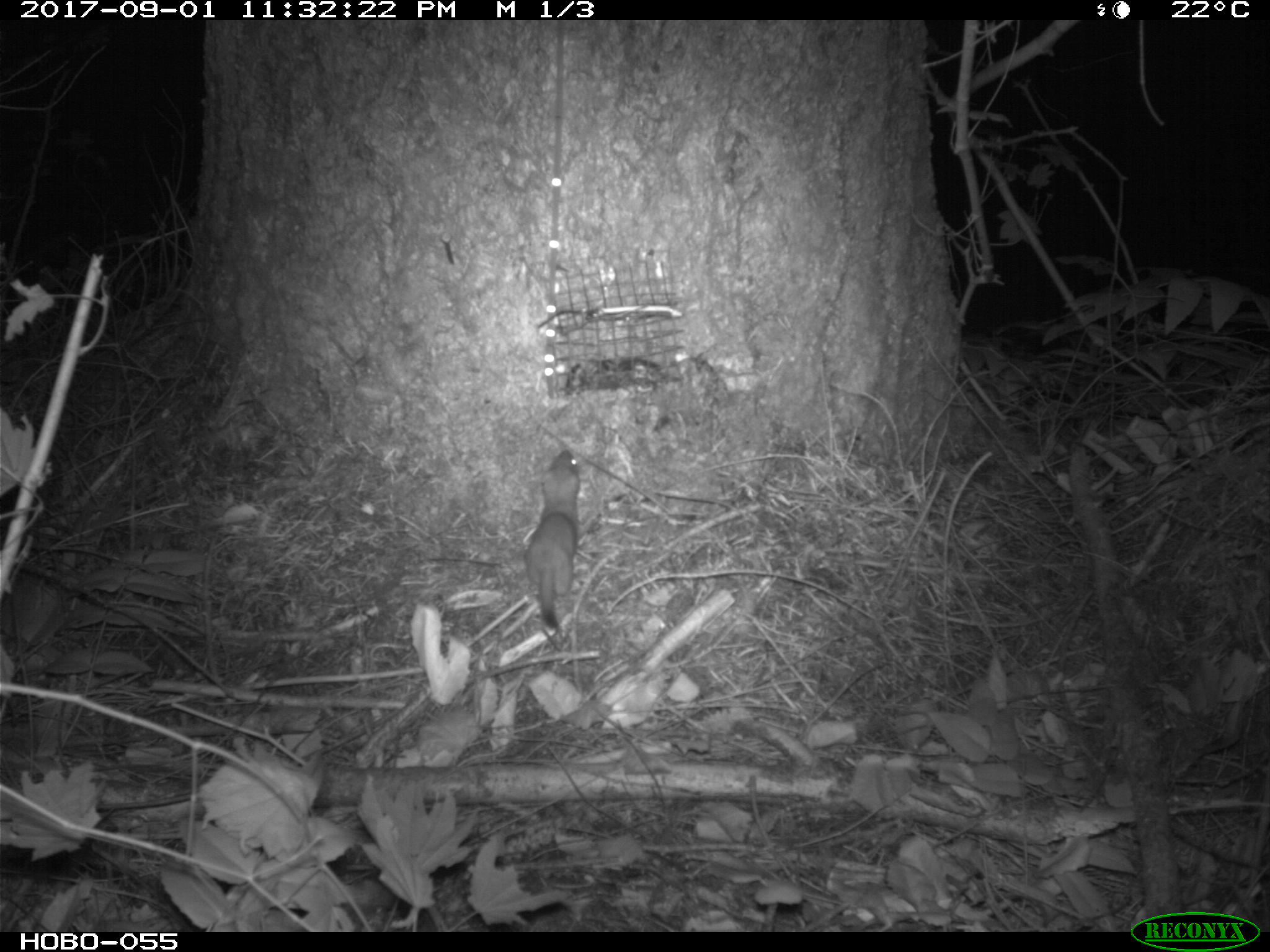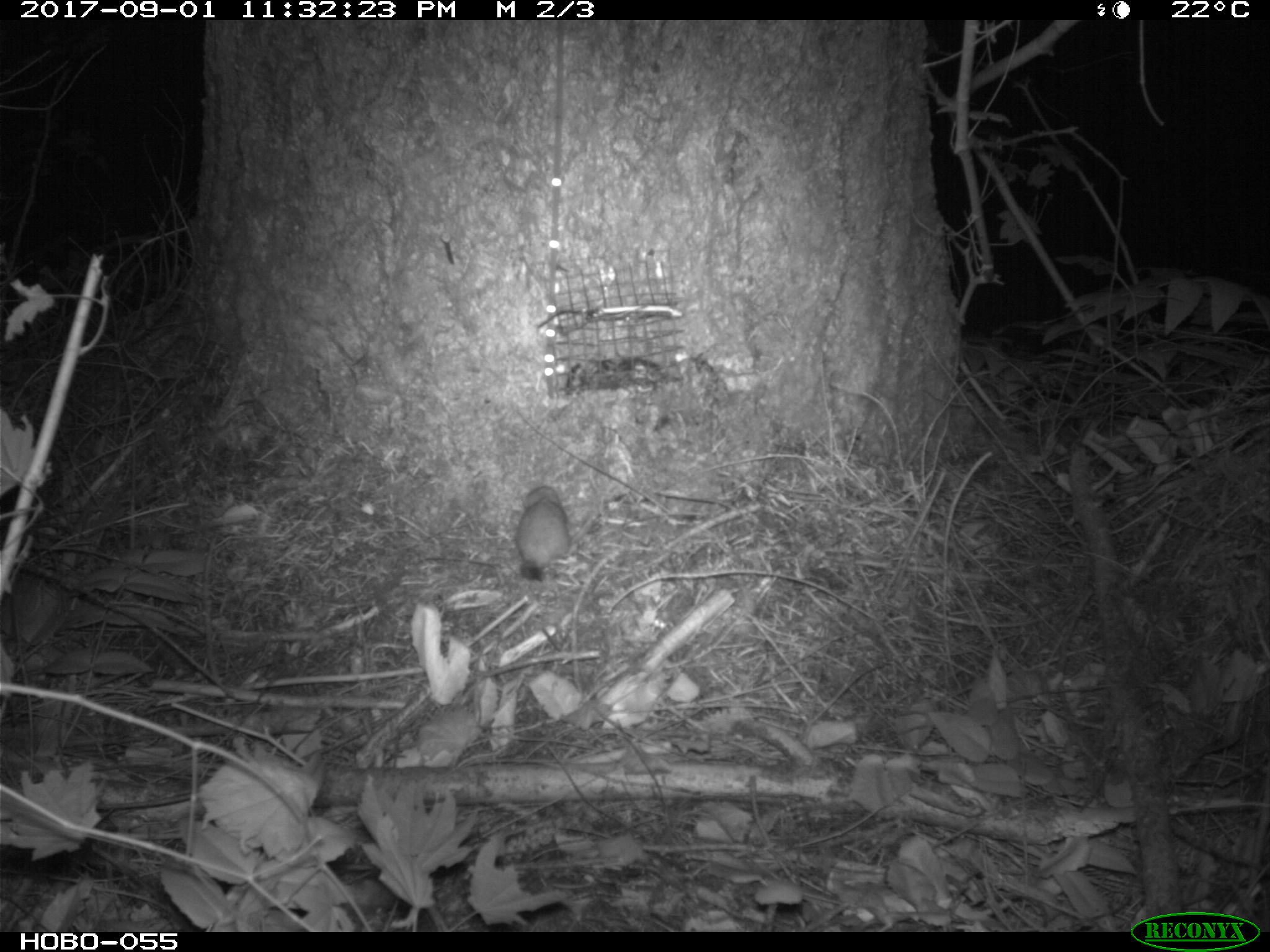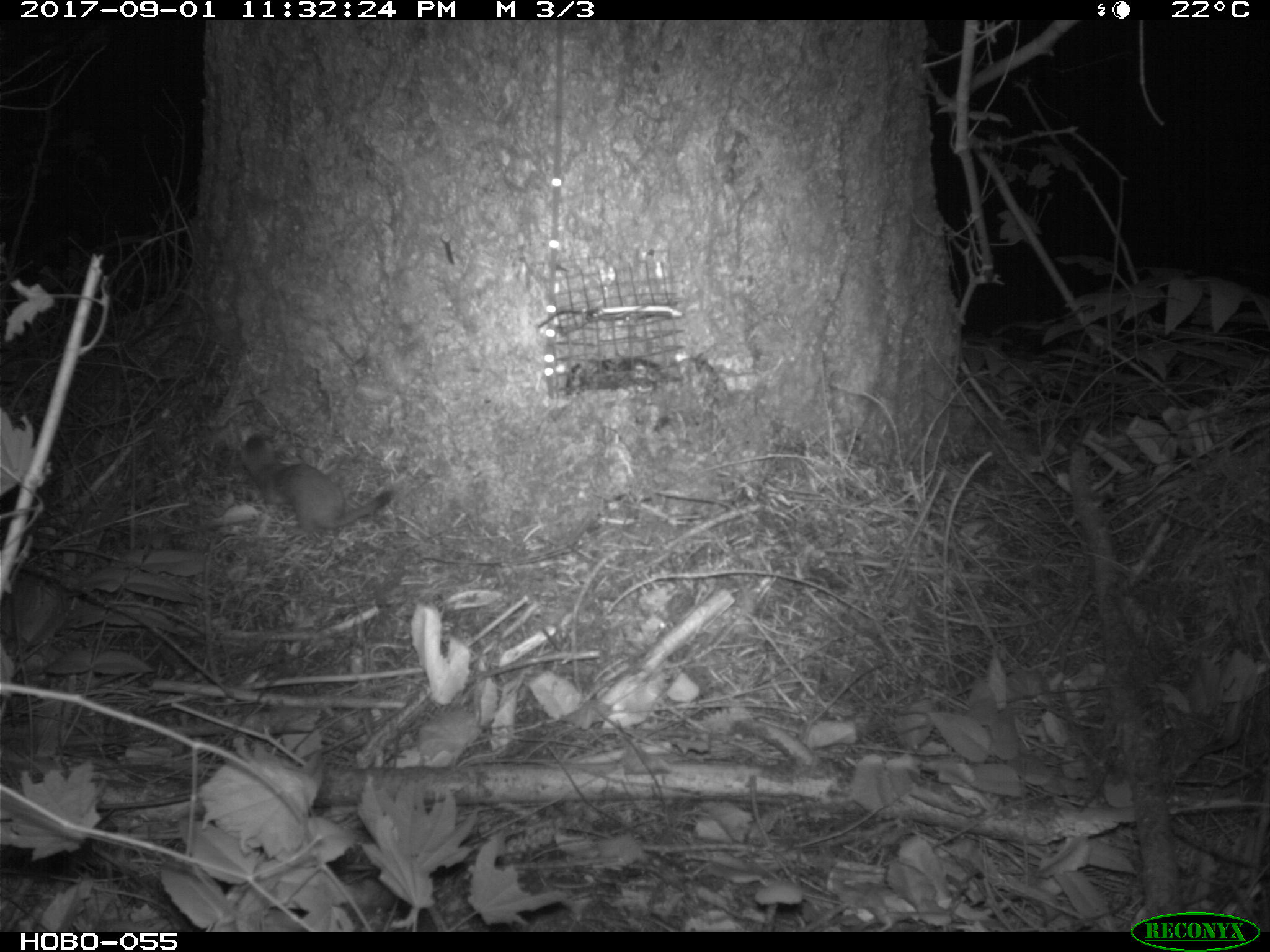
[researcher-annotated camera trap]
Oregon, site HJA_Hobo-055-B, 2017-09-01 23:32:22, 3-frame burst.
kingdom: Animalia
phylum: Chordata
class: Mammalia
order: Carnivora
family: Mustelidae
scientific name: Mustelidae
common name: weasel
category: weasel family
Weasel family (weasel) (Mustelidae).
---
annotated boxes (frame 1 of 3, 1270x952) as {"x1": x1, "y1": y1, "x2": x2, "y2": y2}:
weasel family: {"x1": 491, "y1": 436, "x2": 602, "y2": 634}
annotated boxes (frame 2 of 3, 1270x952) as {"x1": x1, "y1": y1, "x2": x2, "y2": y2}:
weasel family: {"x1": 476, "y1": 473, "x2": 579, "y2": 593}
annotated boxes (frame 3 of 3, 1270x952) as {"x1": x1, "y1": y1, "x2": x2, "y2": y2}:
weasel family: {"x1": 211, "y1": 408, "x2": 422, "y2": 555}